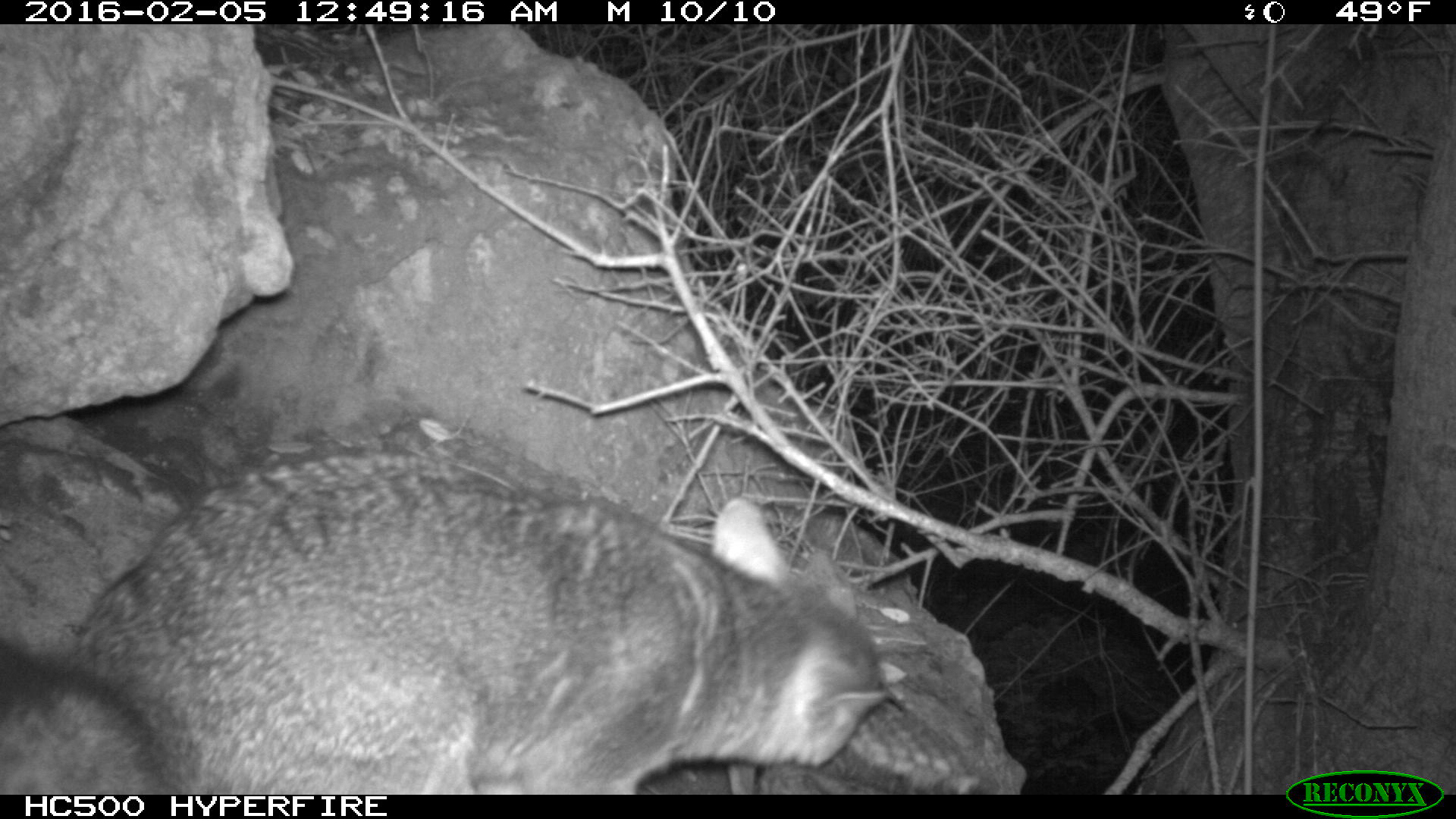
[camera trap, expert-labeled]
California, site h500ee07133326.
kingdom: Animalia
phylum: Chordata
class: Mammalia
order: Carnivora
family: Canidae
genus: Urocyon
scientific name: Urocyon littoralis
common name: island fox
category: fox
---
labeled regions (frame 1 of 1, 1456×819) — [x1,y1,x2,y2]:
fox: [0,448,907,793]